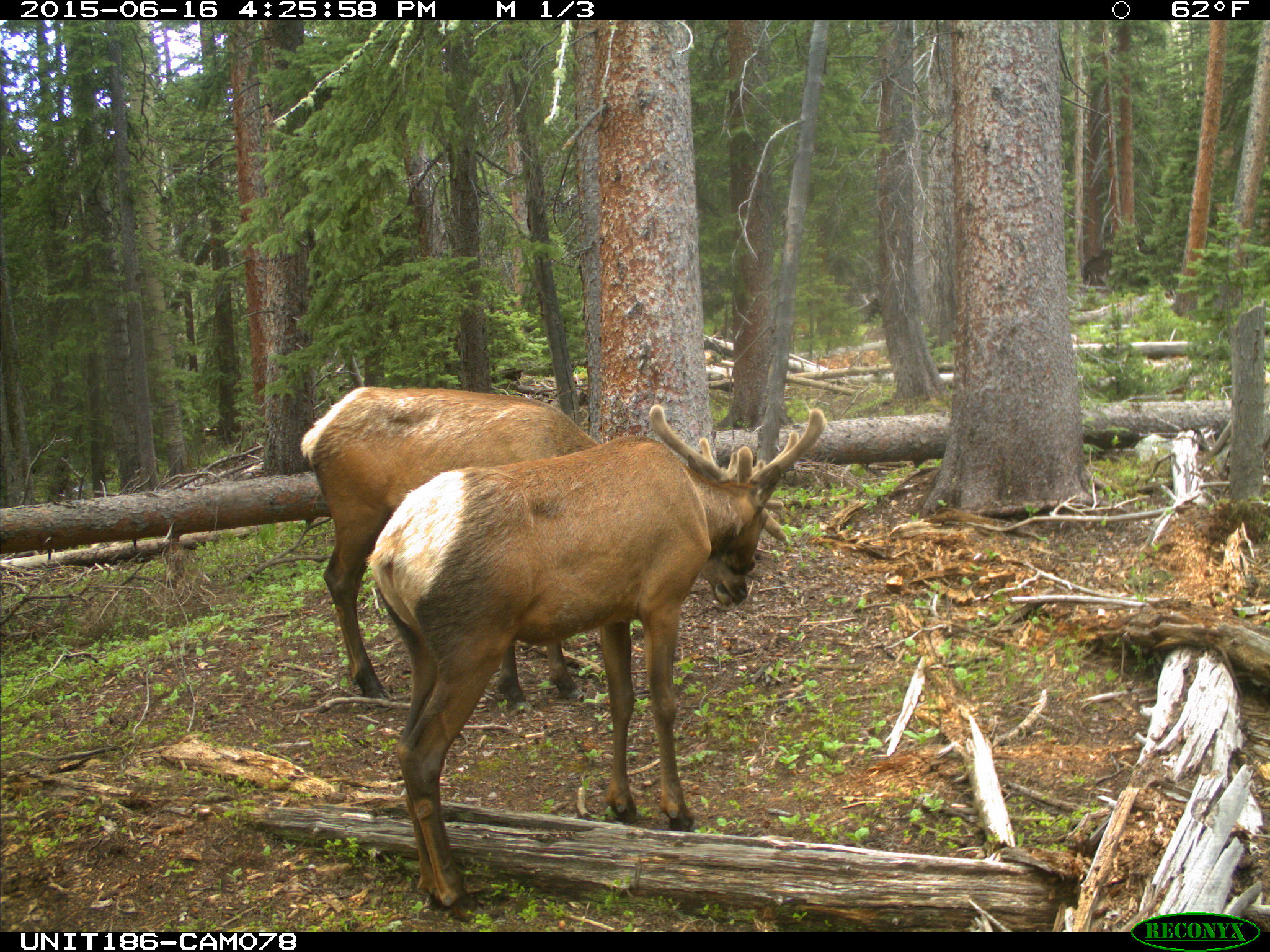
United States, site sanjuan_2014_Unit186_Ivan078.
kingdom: Animalia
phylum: Chordata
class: Mammalia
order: Artiodactyla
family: Cervidae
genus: Cervus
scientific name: Cervus elaphus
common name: red deer